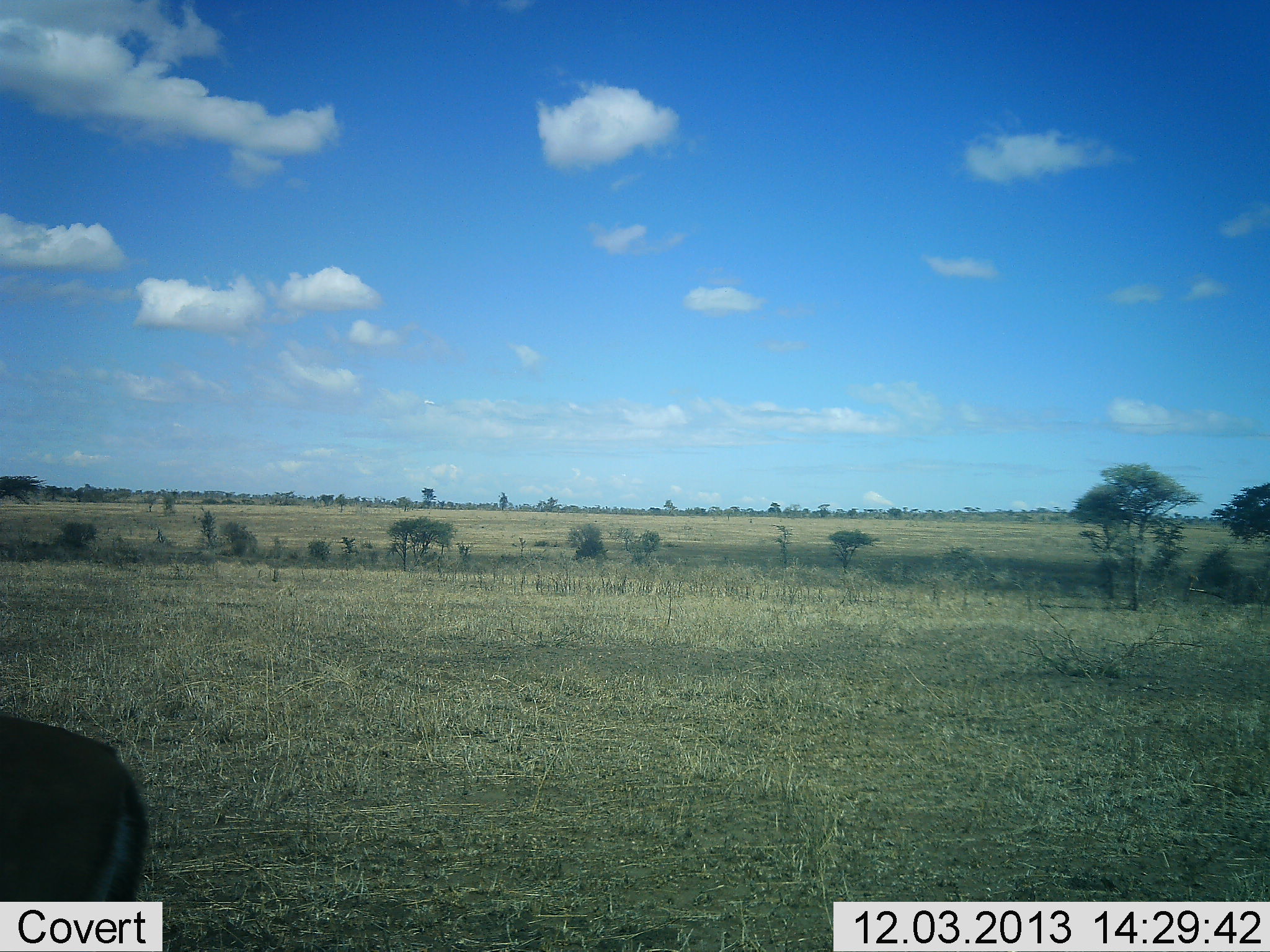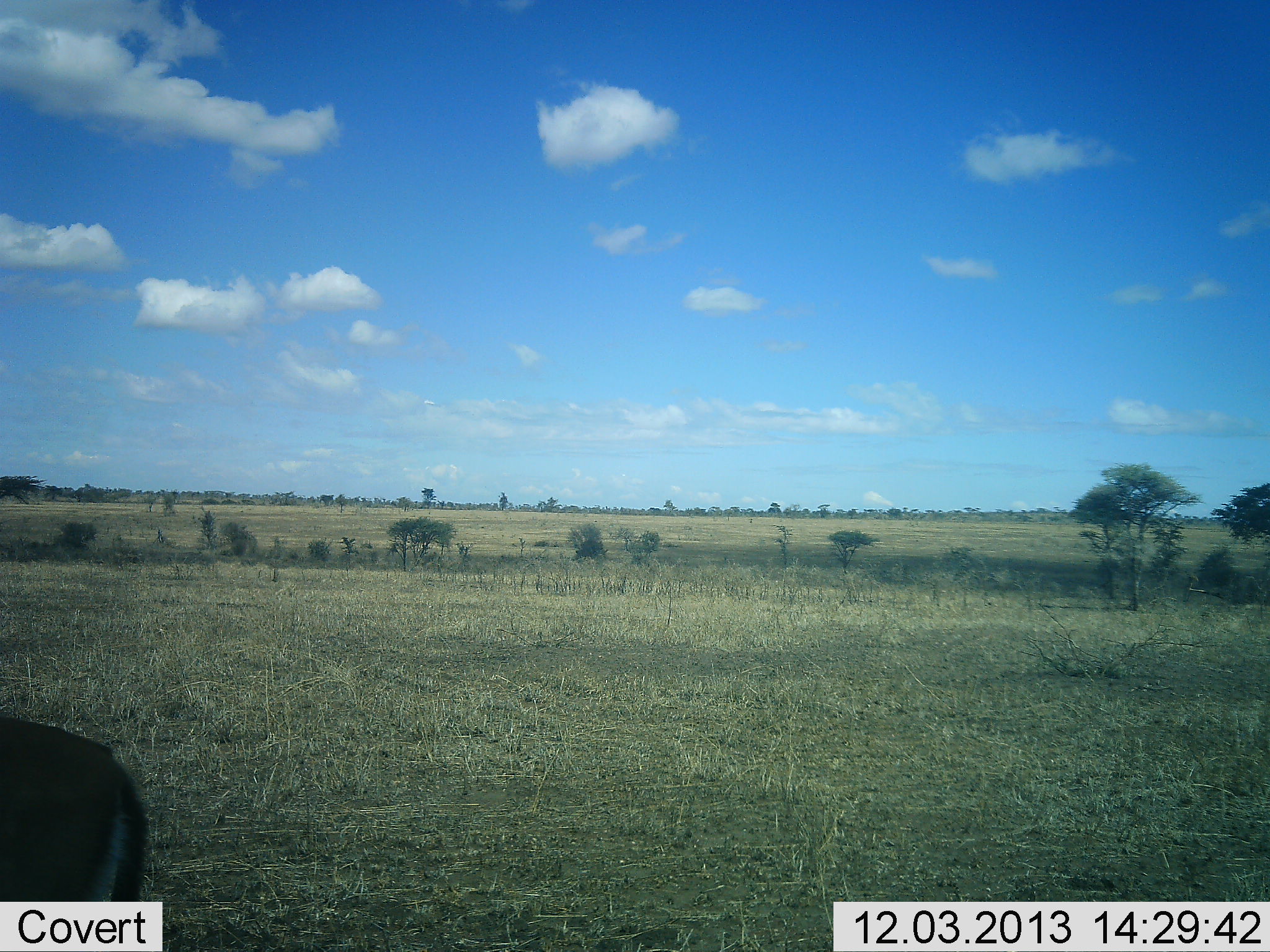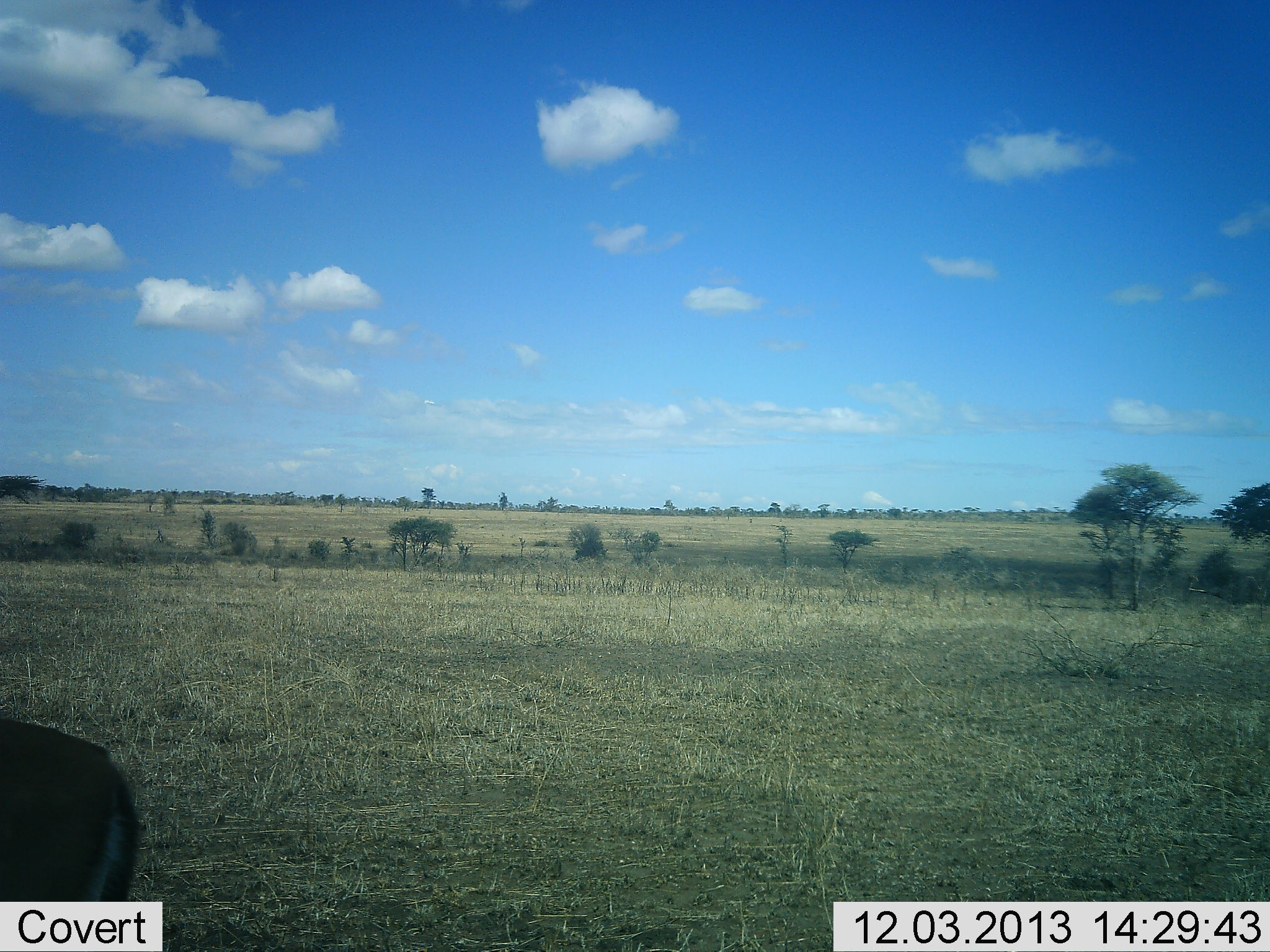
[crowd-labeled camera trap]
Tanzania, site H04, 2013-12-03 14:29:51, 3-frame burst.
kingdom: Animalia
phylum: Chordata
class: Mammalia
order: Artiodactyla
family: Bovidae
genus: Eudorcas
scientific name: Eudorcas thomsonii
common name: thomson's gazelle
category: gazellethomsons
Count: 1.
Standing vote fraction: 90%.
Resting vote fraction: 0%.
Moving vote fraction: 10%.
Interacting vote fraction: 0%.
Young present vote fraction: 0%.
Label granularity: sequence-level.